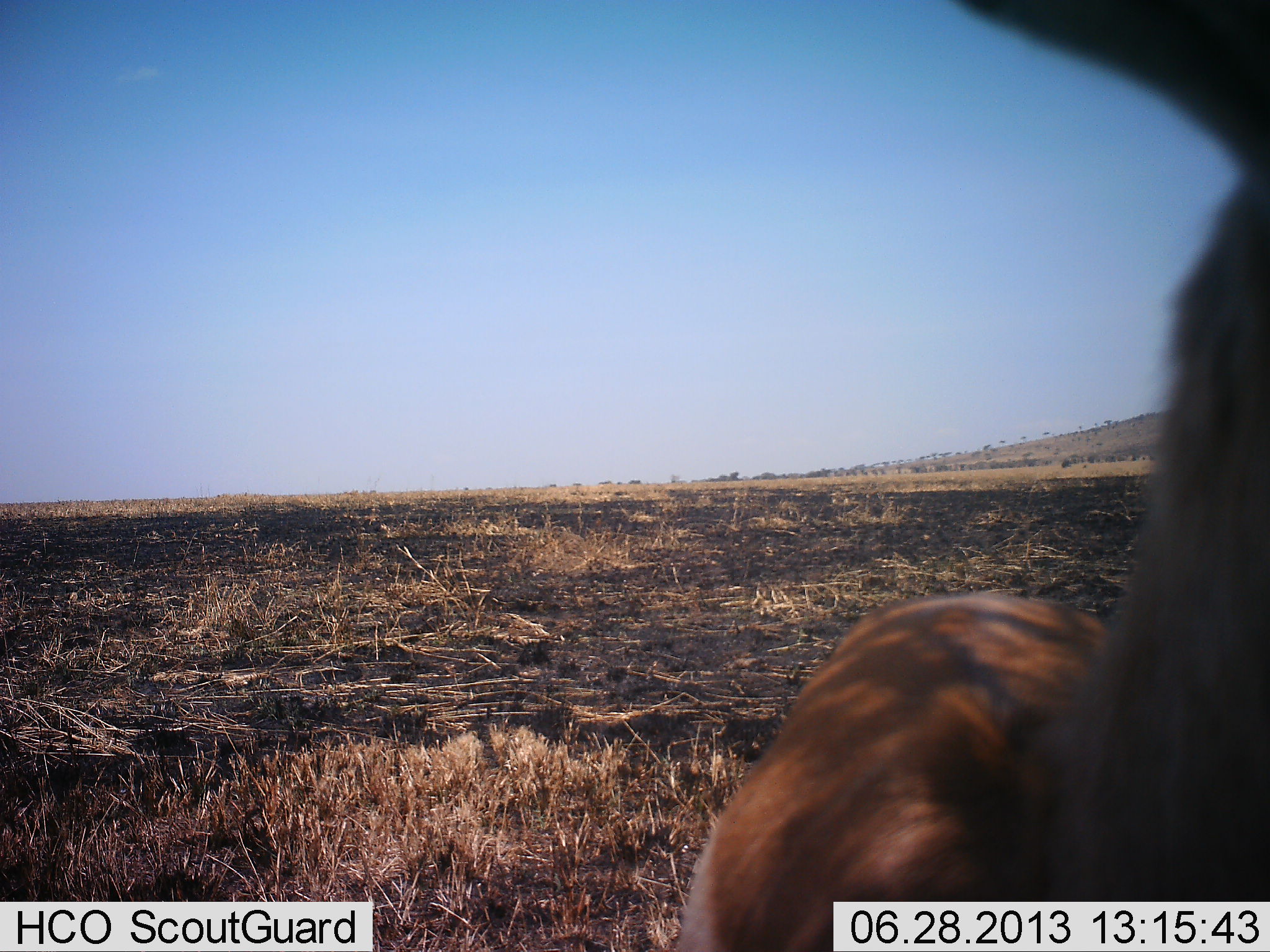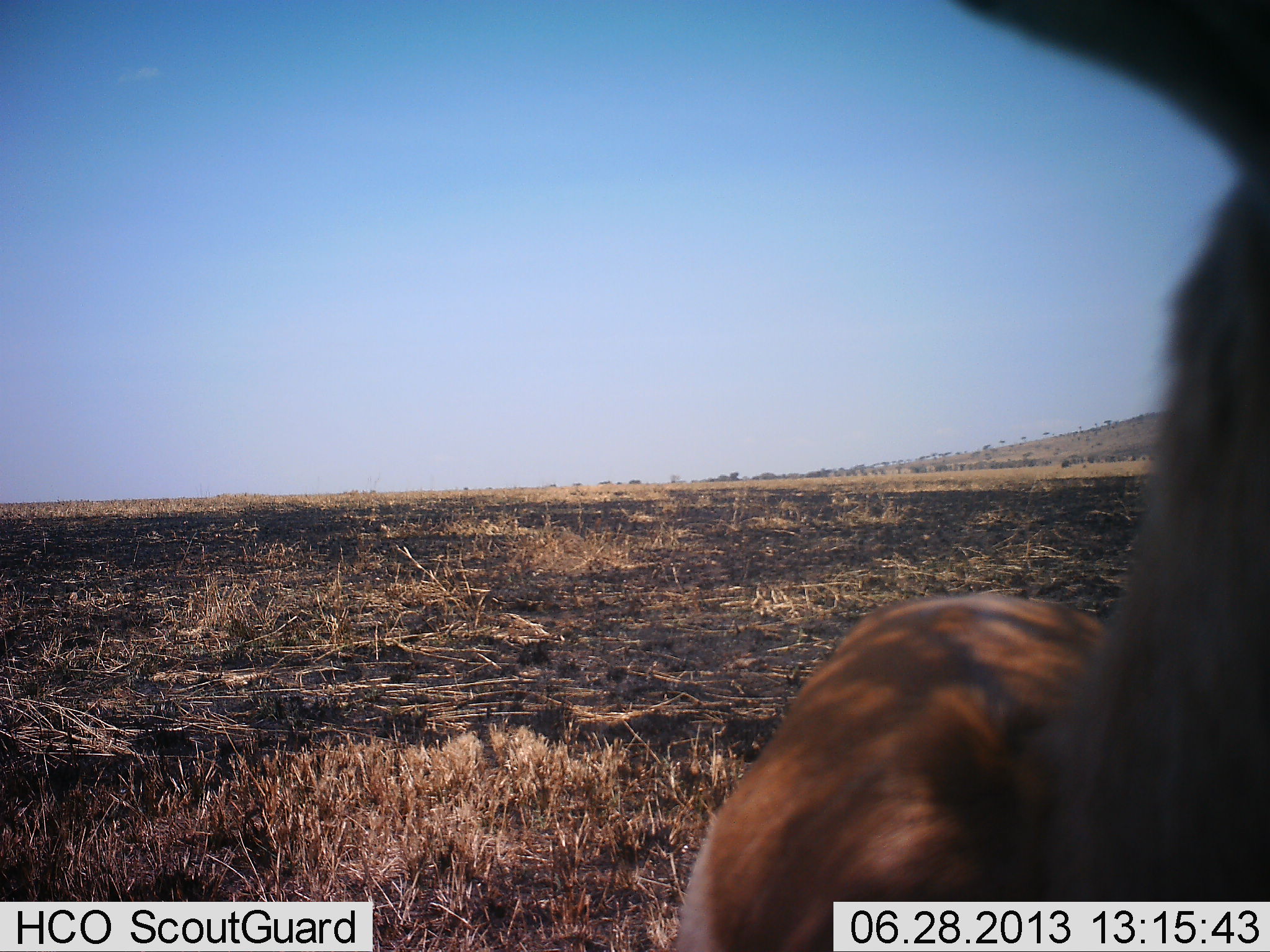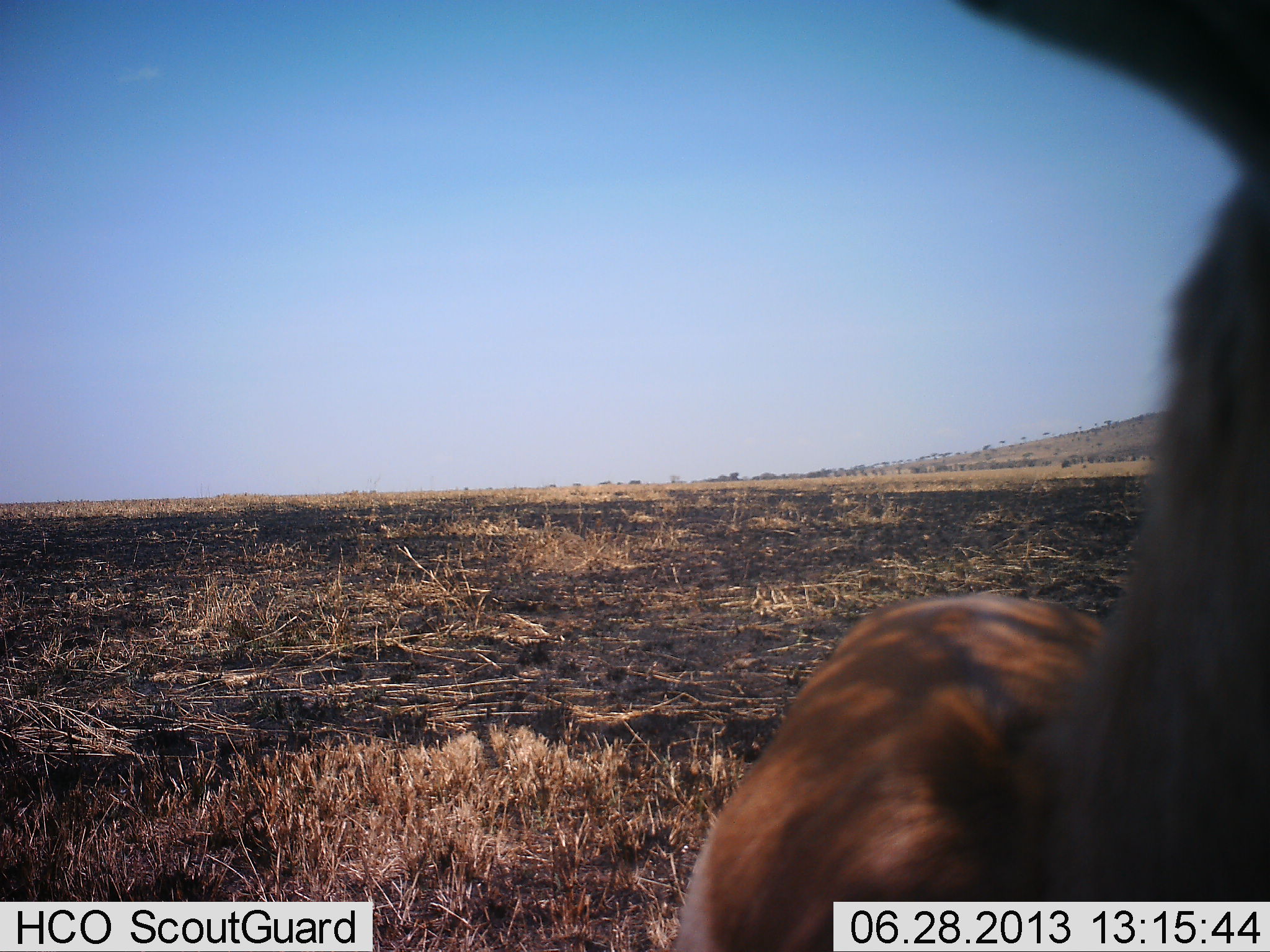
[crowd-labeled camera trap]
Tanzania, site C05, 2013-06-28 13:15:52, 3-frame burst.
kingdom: Animalia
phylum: Chordata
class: Mammalia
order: Artiodactyla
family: Bovidae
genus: Eudorcas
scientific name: Eudorcas thomsonii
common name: thomson's gazelle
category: gazellethomsons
Gazellethomsons (thomson's gazelle) (Eudorcas thomsonii), count 1. Behavior (volunteer vote fractions): standing 100%, resting 0%, moving 0%, interacting 0%. Young present (vote fraction): 0%. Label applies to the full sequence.